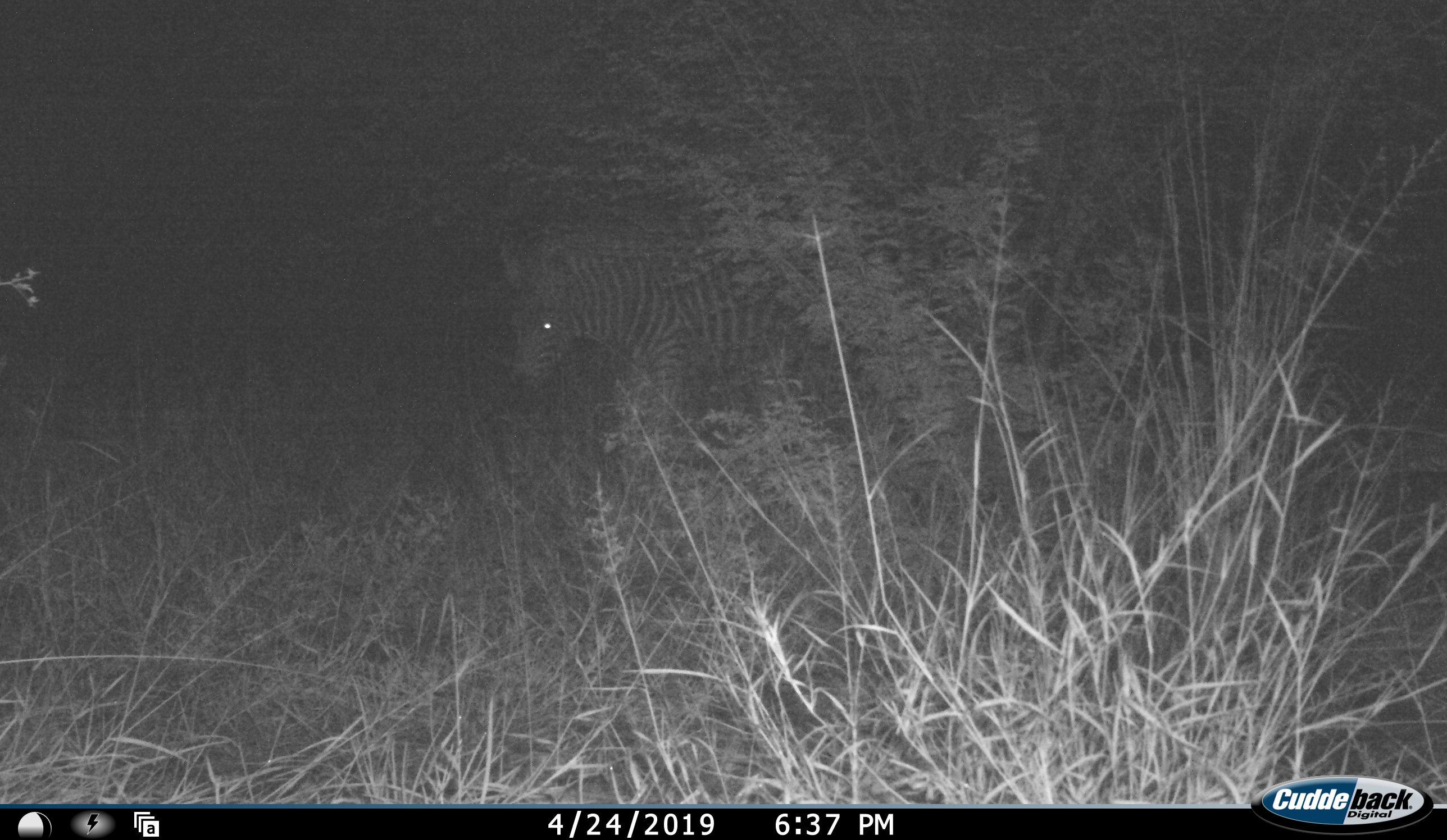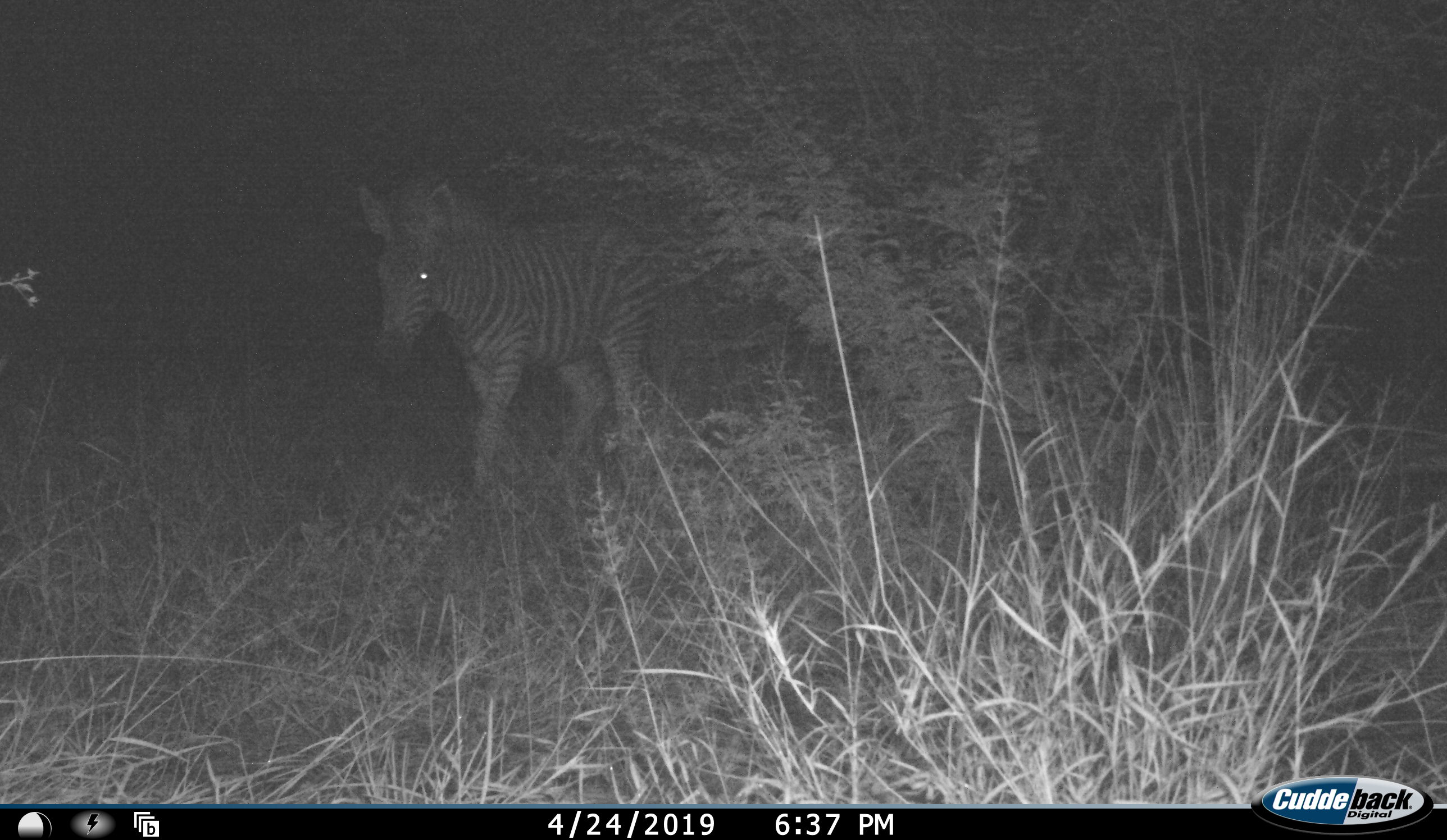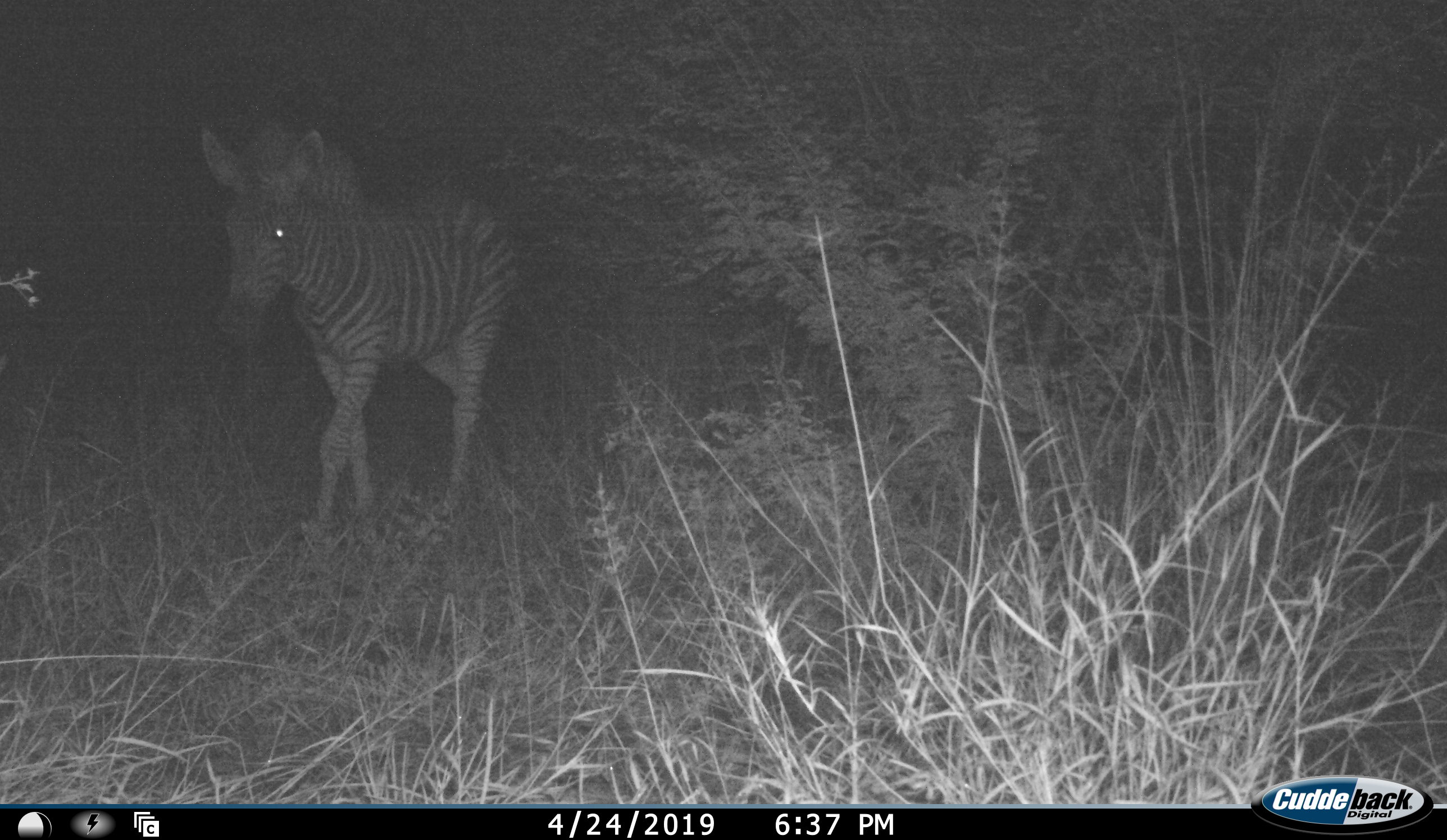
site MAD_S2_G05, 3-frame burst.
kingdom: Animalia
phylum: Chordata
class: Mammalia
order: Perissodactyla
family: Equidae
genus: Equus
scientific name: Equus quagga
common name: plains zebra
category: zebraplains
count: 1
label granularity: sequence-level